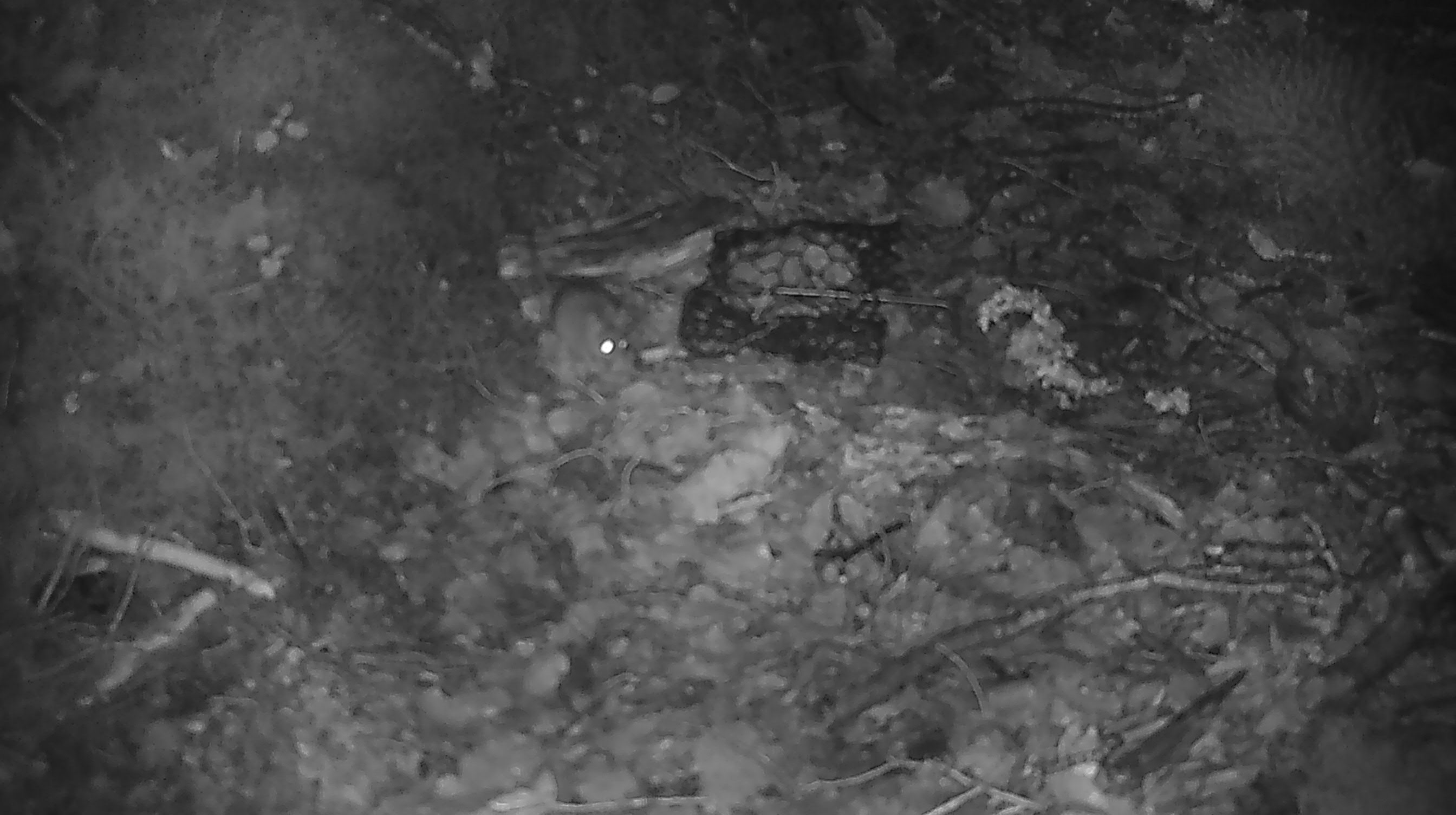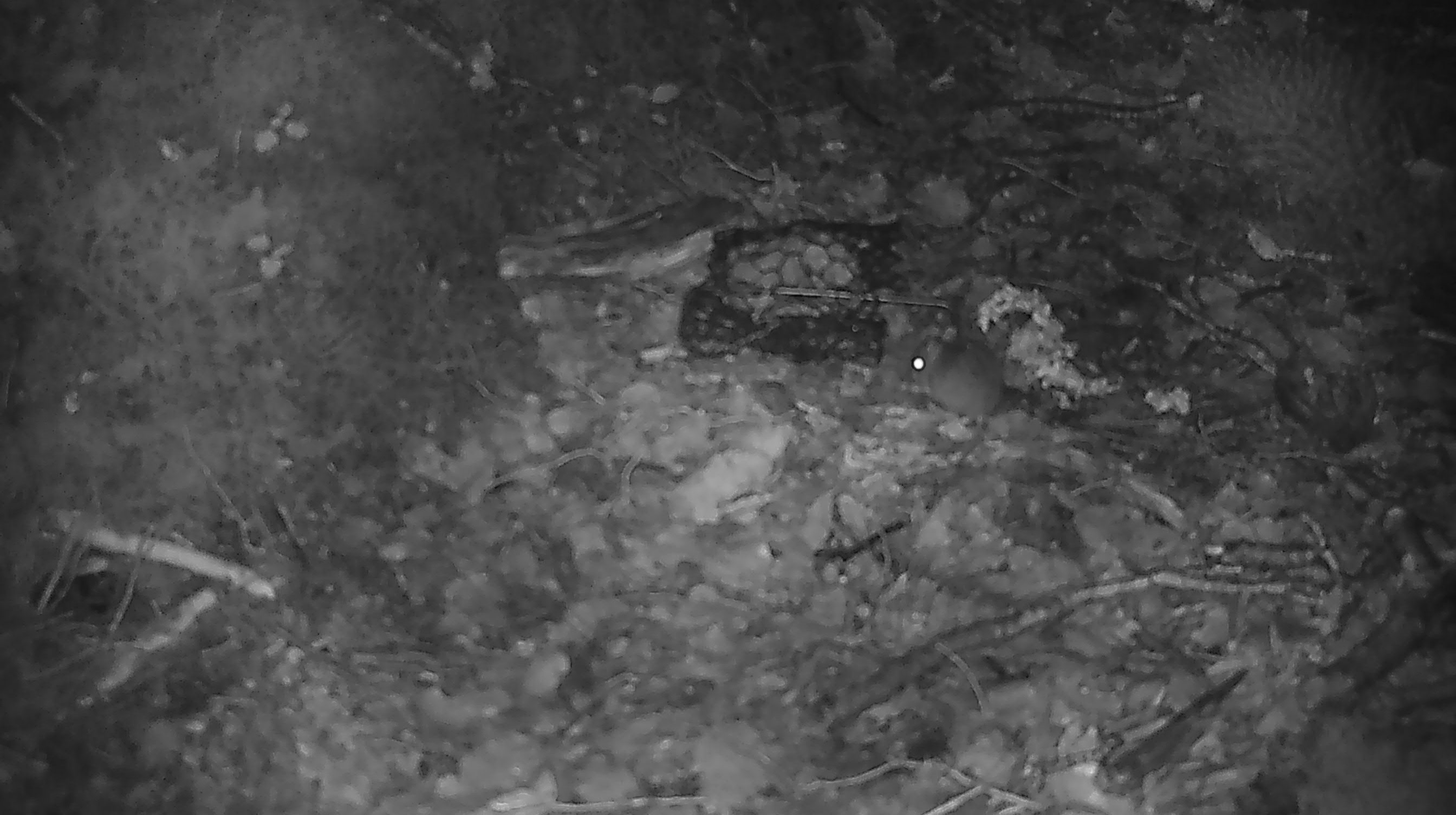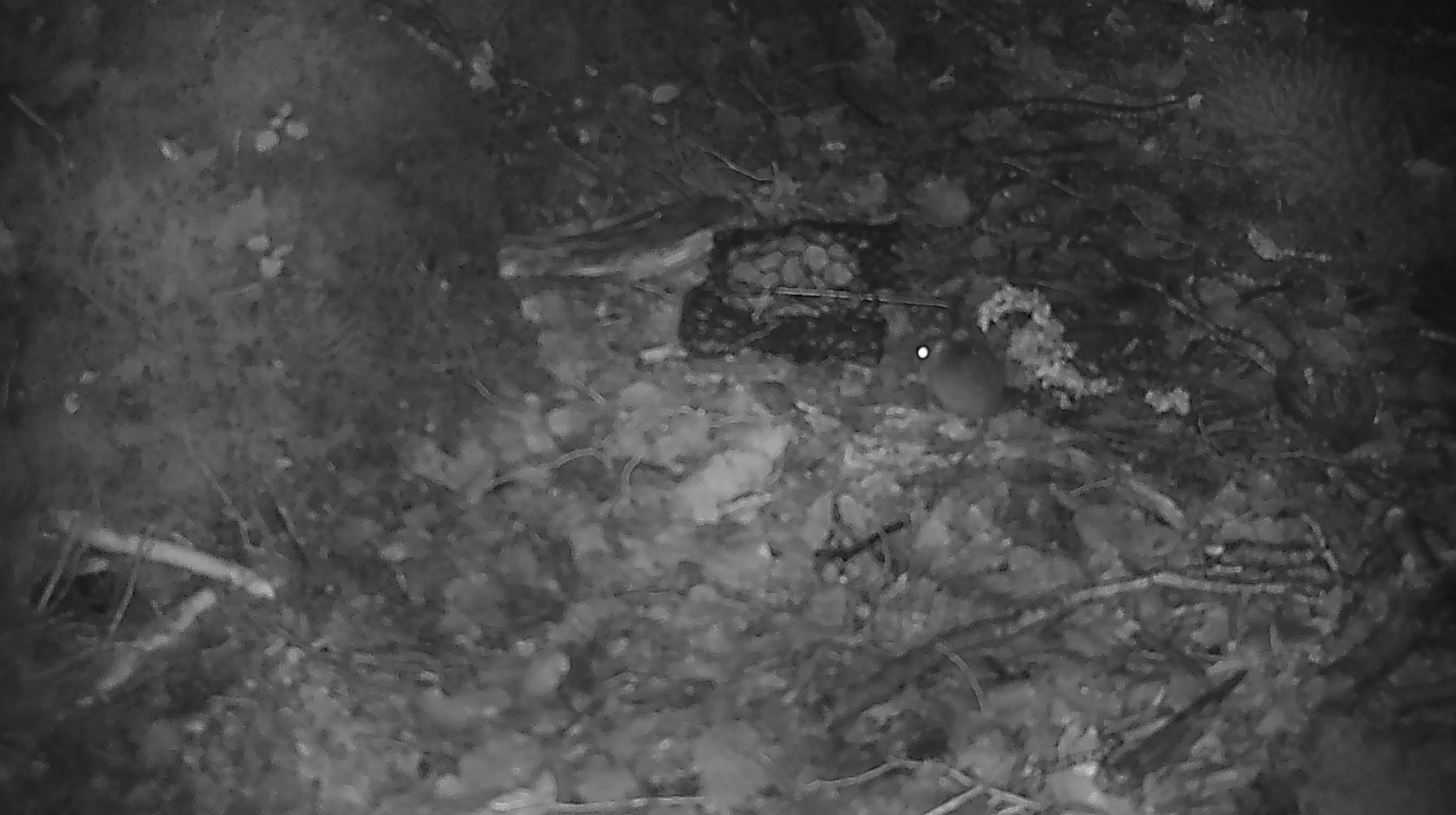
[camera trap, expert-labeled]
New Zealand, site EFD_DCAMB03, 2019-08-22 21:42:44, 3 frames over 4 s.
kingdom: Animalia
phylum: Chordata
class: Mammalia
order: Rodentia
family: Muridae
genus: Mus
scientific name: Mus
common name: mouse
Mouse (Mus).